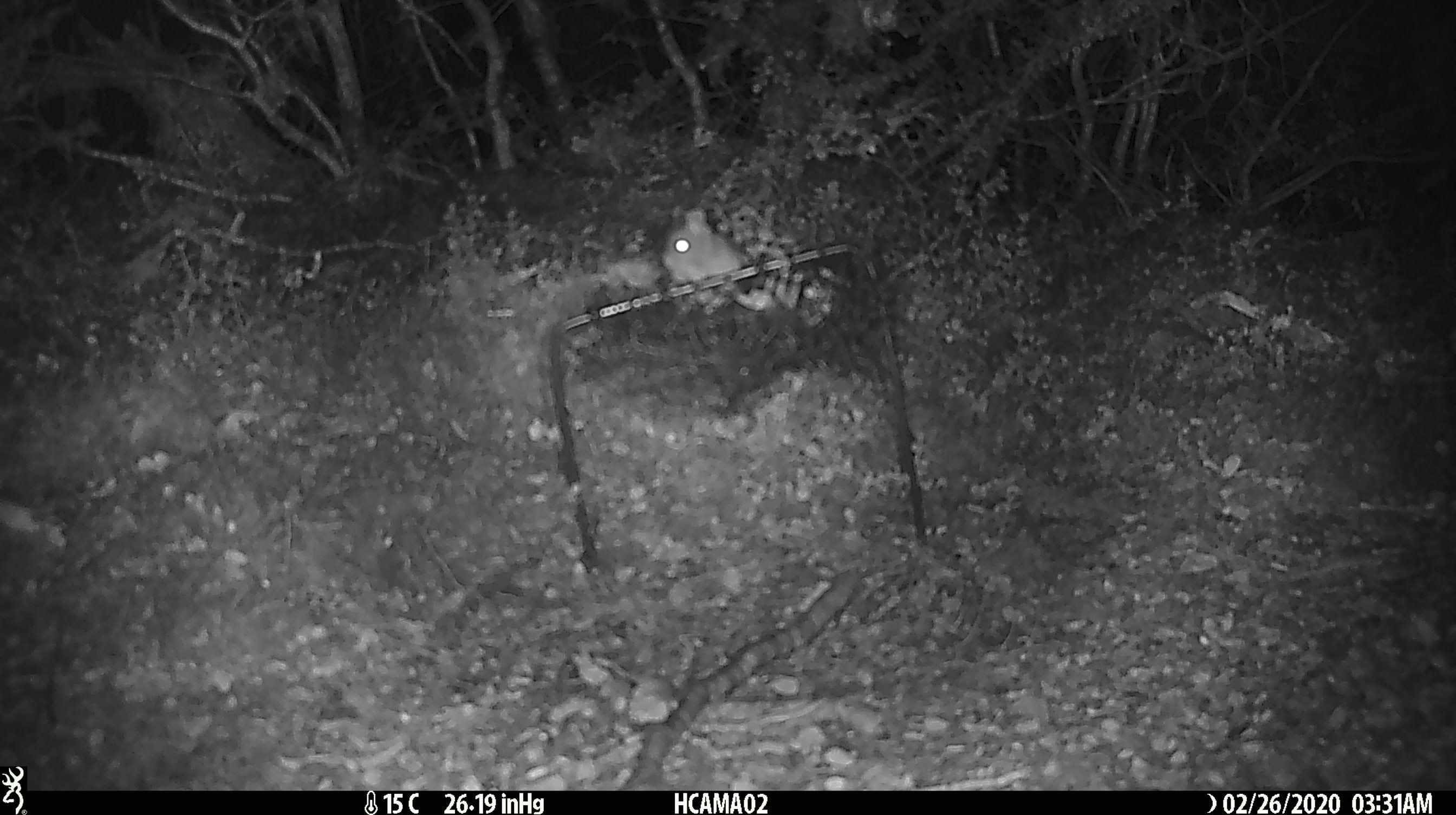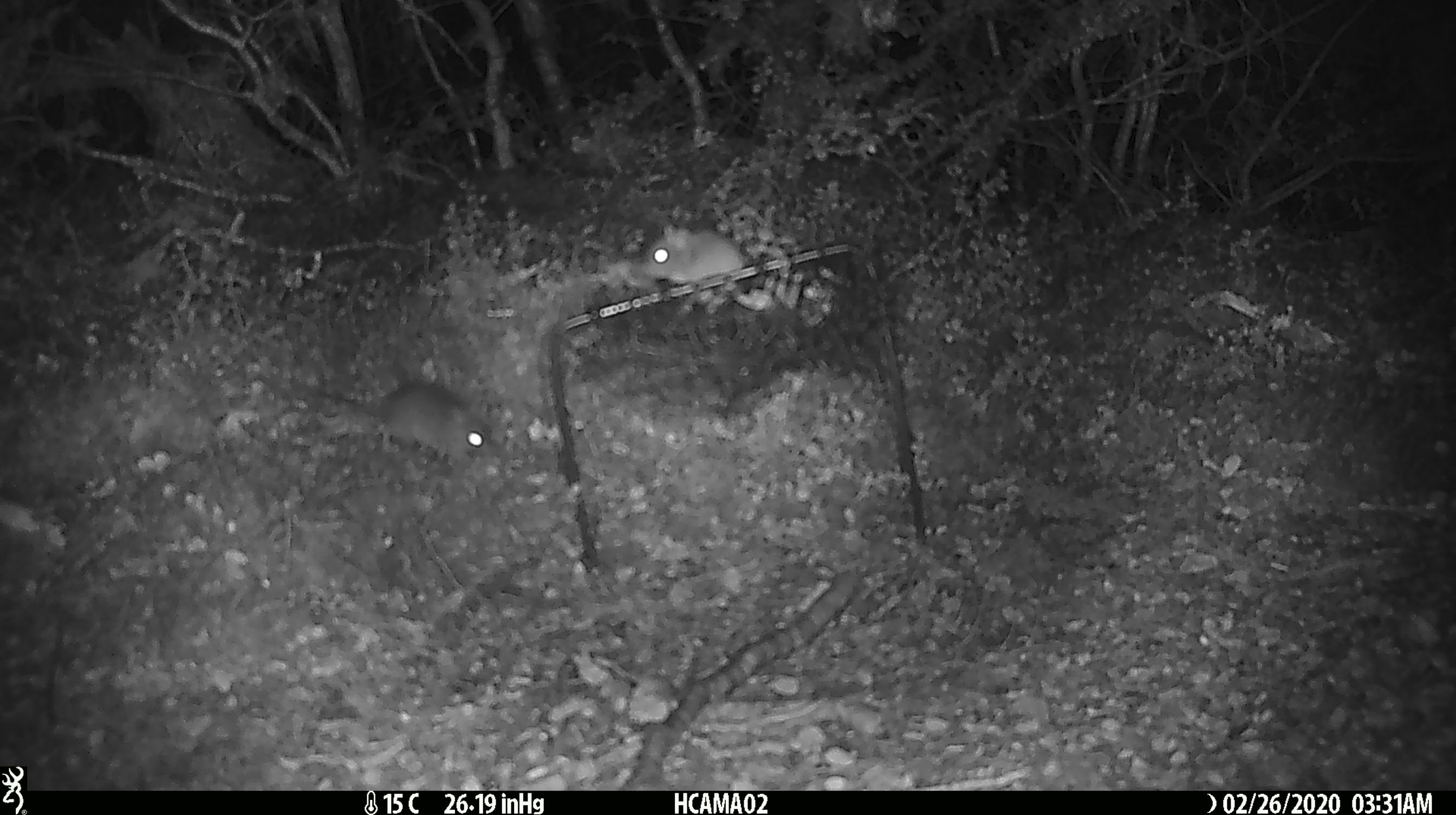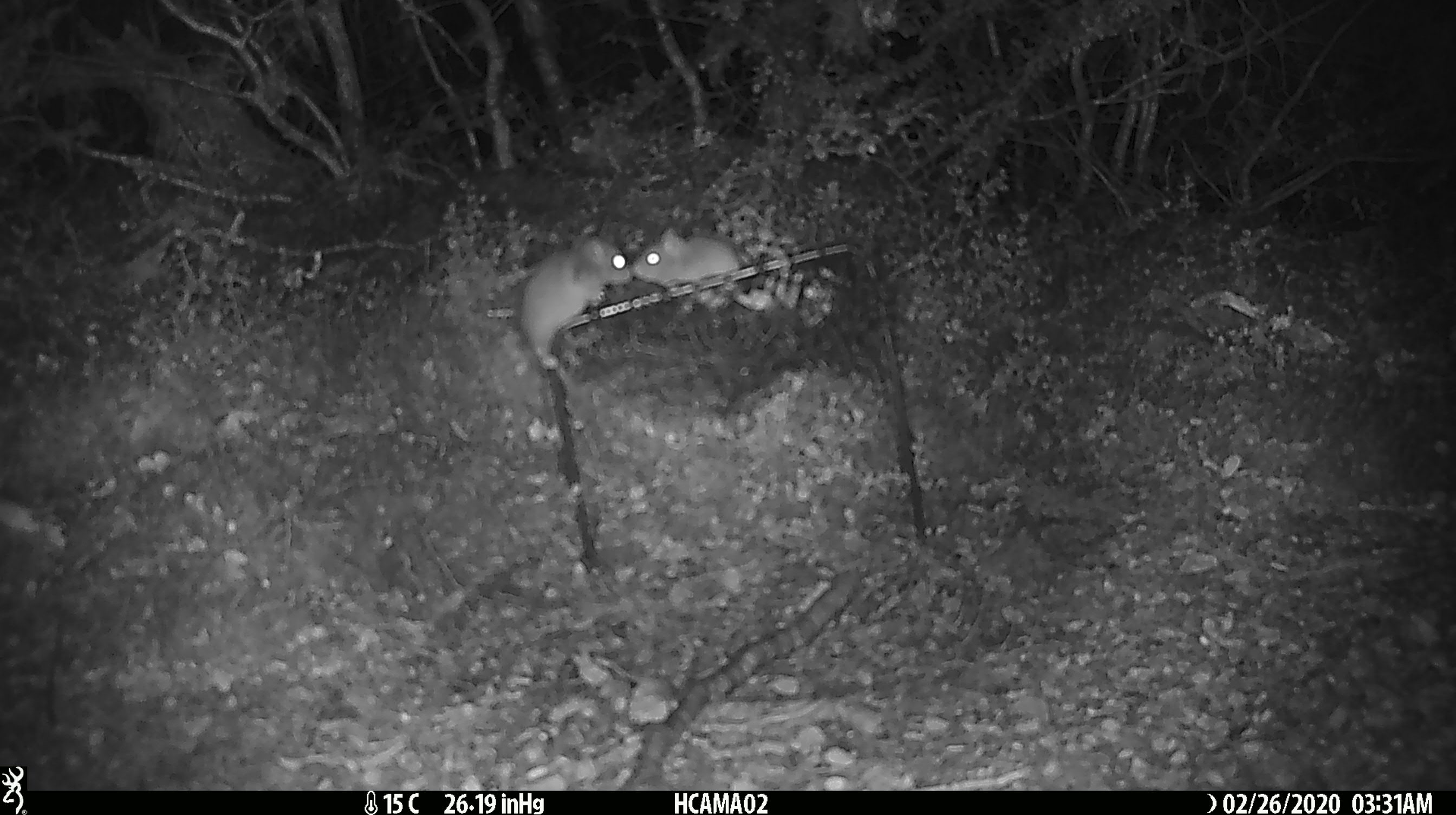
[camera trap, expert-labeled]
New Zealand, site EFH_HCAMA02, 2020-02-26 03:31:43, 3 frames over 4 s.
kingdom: Animalia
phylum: Chordata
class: Mammalia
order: Rodentia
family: Muridae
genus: Mus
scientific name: Mus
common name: mouse